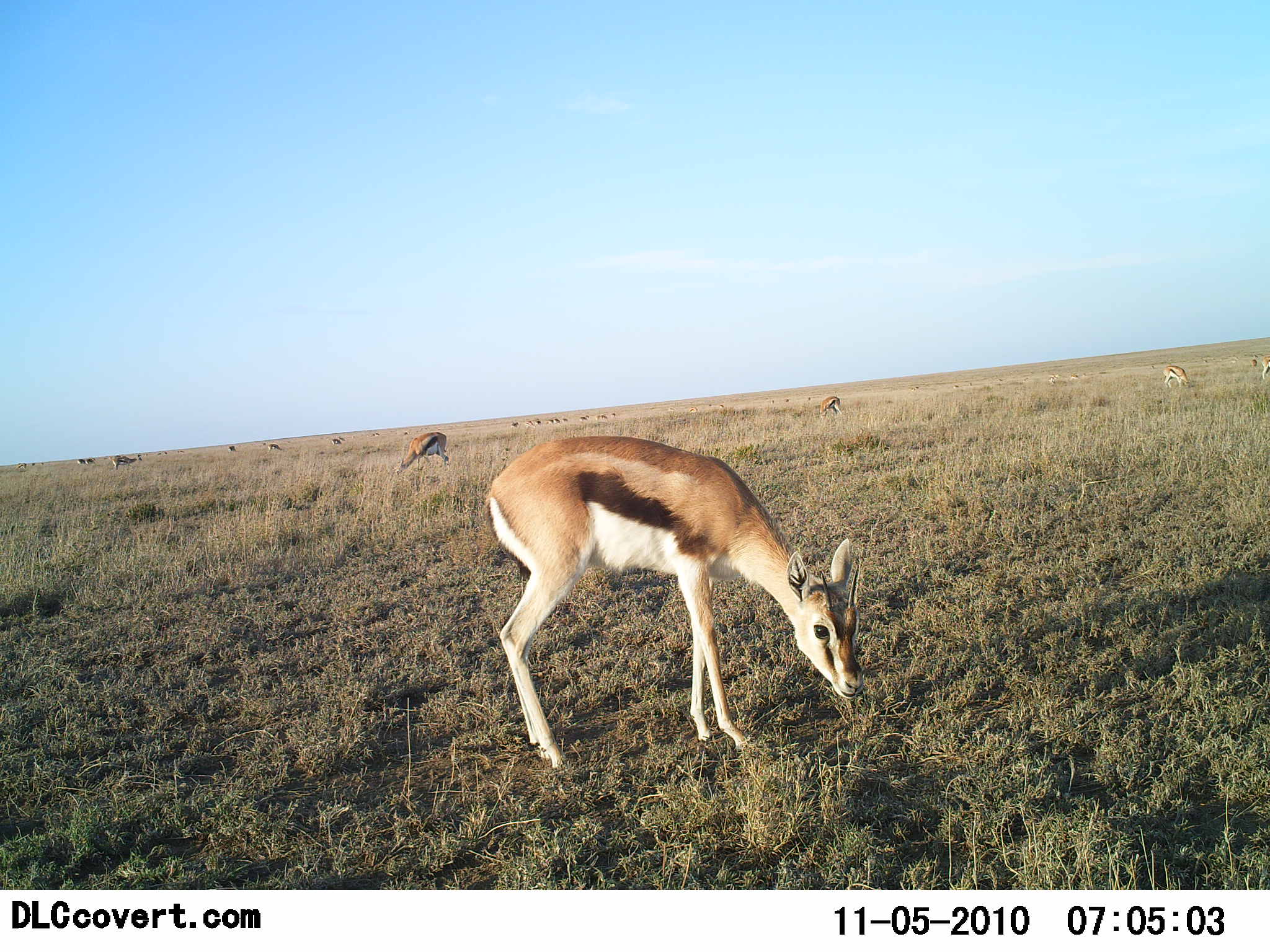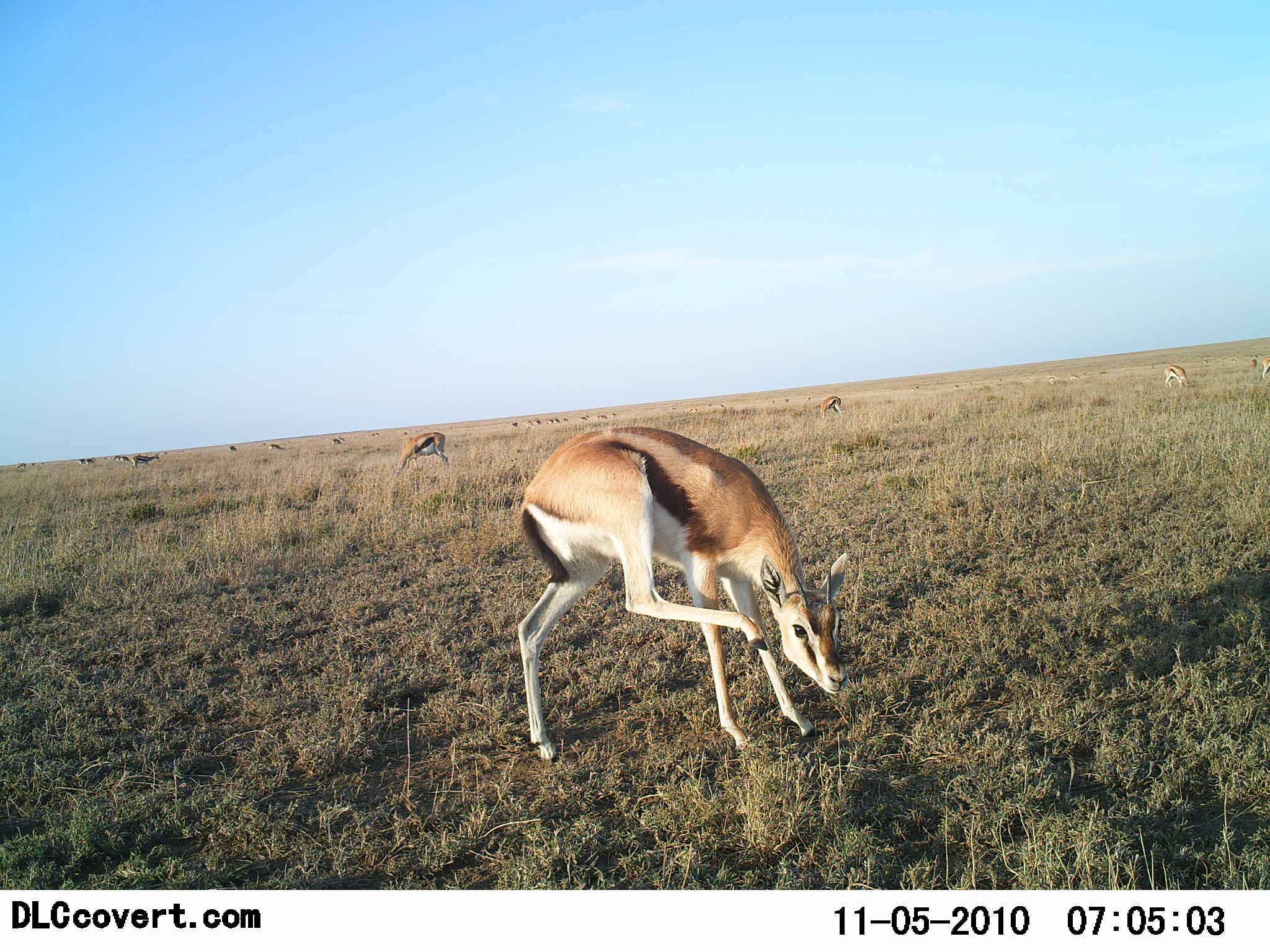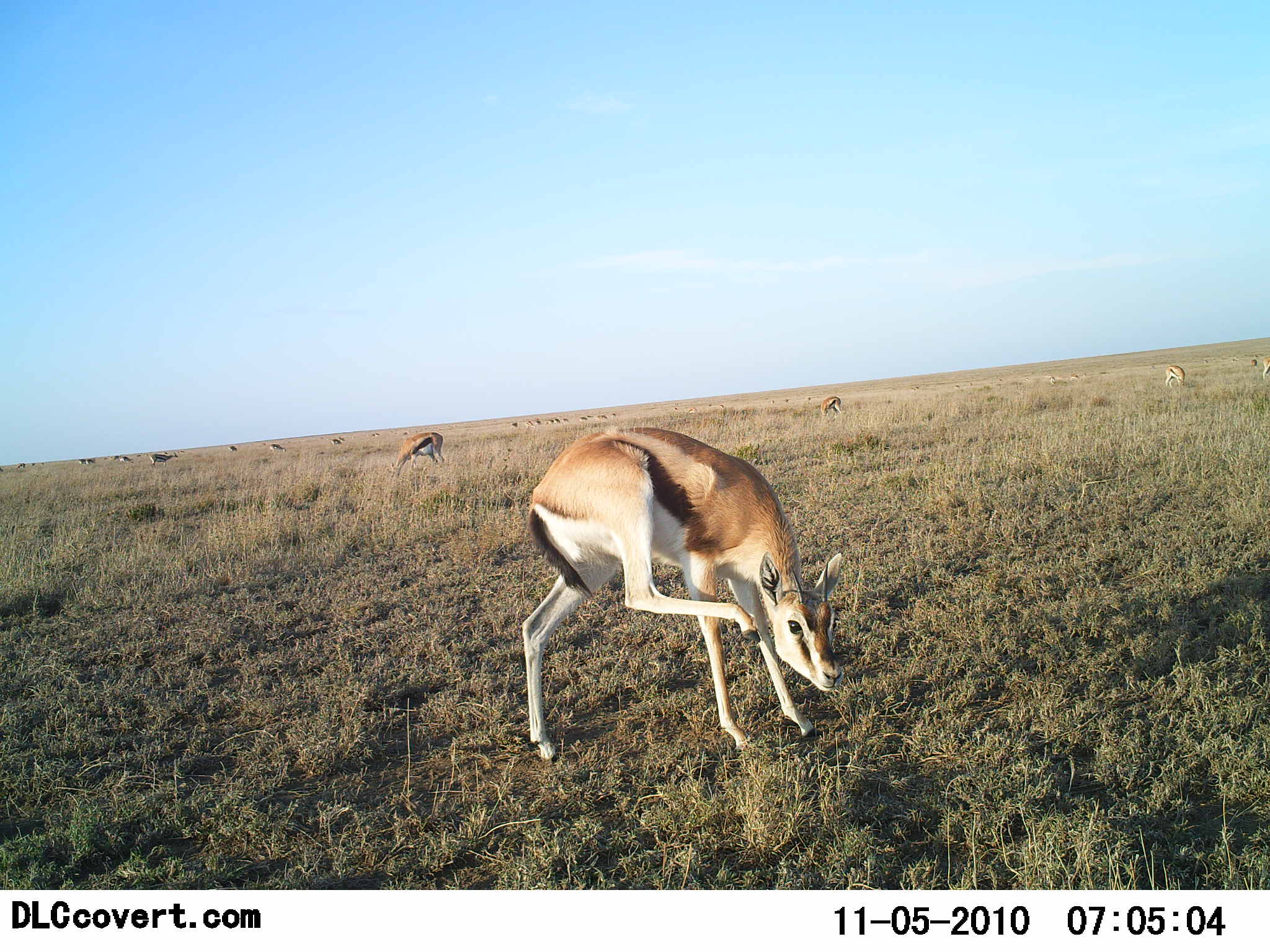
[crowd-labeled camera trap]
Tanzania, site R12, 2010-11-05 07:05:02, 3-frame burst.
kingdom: Animalia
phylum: Chordata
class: Mammalia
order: Artiodactyla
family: Bovidae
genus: Eudorcas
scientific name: Eudorcas thomsonii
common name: thomson's gazelle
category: gazellethomsons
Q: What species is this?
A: Gazellethomsons (thomson's gazelle) (Eudorcas thomsonii).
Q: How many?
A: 11-50.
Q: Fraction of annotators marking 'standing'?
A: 83%.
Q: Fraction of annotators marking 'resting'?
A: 8%.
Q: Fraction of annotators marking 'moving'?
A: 50%.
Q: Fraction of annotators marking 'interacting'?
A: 8%.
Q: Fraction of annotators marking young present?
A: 8%.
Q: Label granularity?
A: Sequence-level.